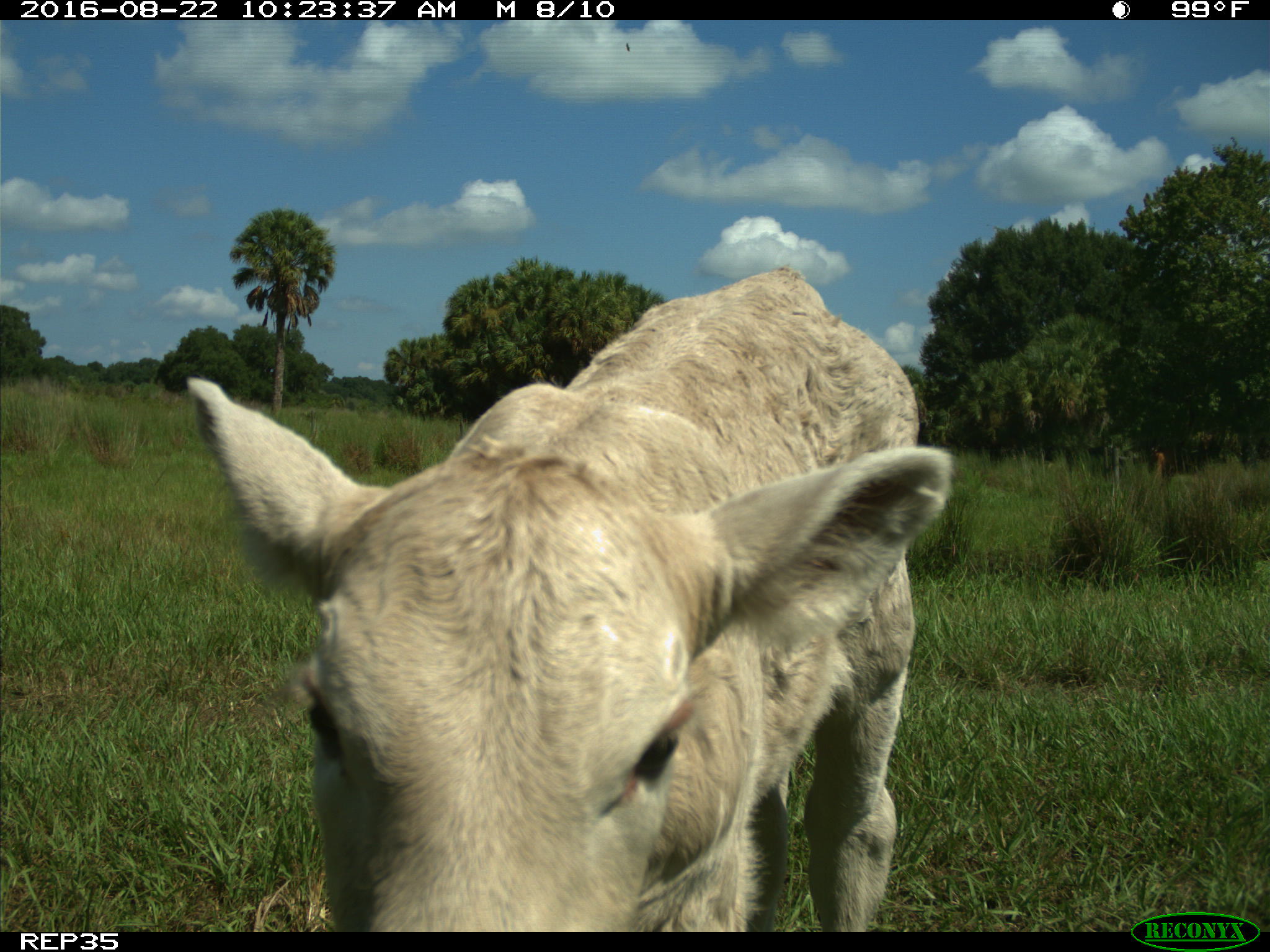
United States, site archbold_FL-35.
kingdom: Animalia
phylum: Chordata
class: Mammalia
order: Artiodactyla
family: Bovidae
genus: Bos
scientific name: Bos taurus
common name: domestic cow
Bos taurus (domestic cow).